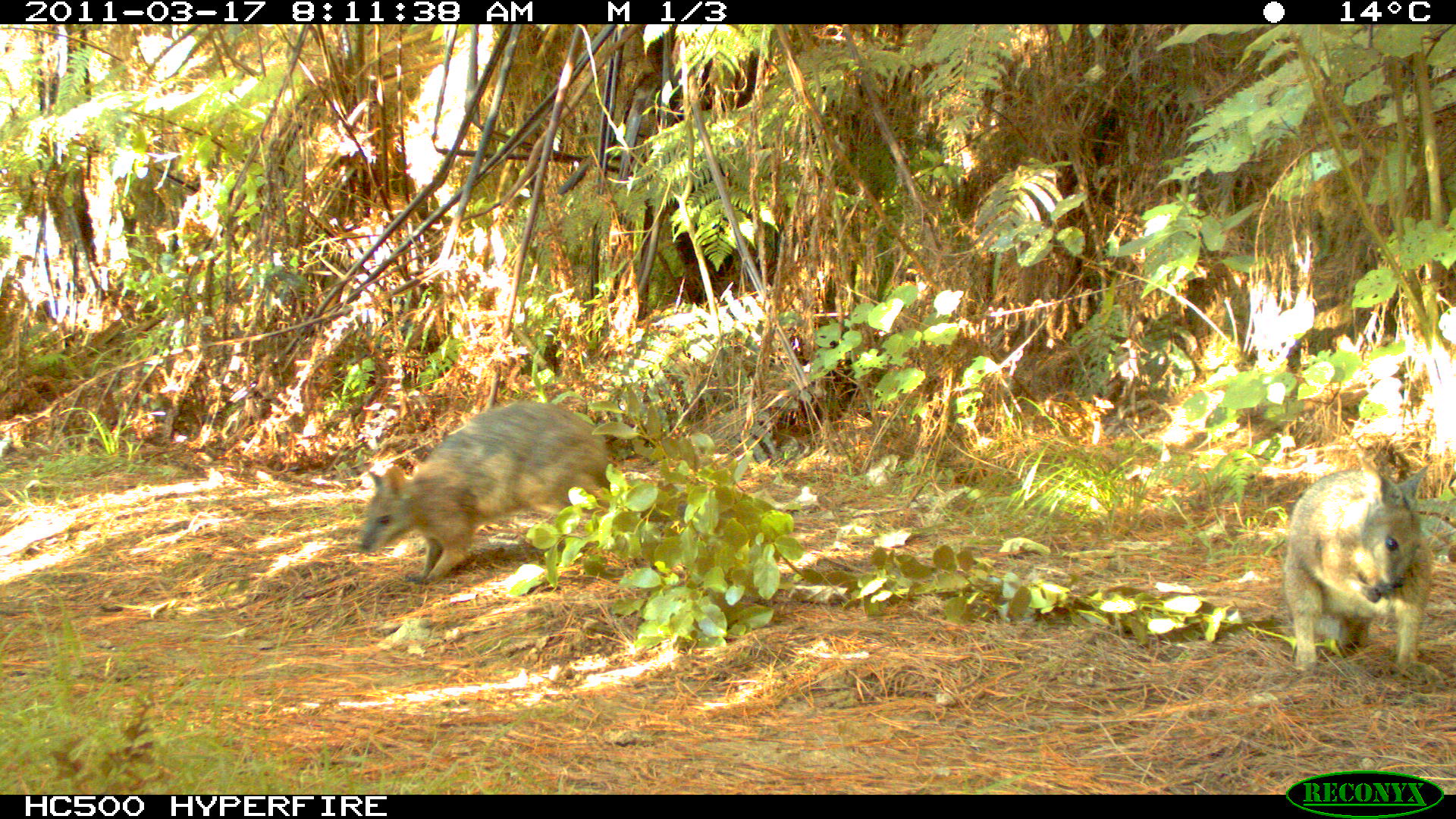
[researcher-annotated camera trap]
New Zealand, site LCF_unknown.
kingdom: Animalia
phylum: Chordata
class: Mammalia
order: Diprotodontia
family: Macropodidae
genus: Notamacropus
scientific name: Notamacropus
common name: wallaby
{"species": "wallaby (Notamacropus)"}